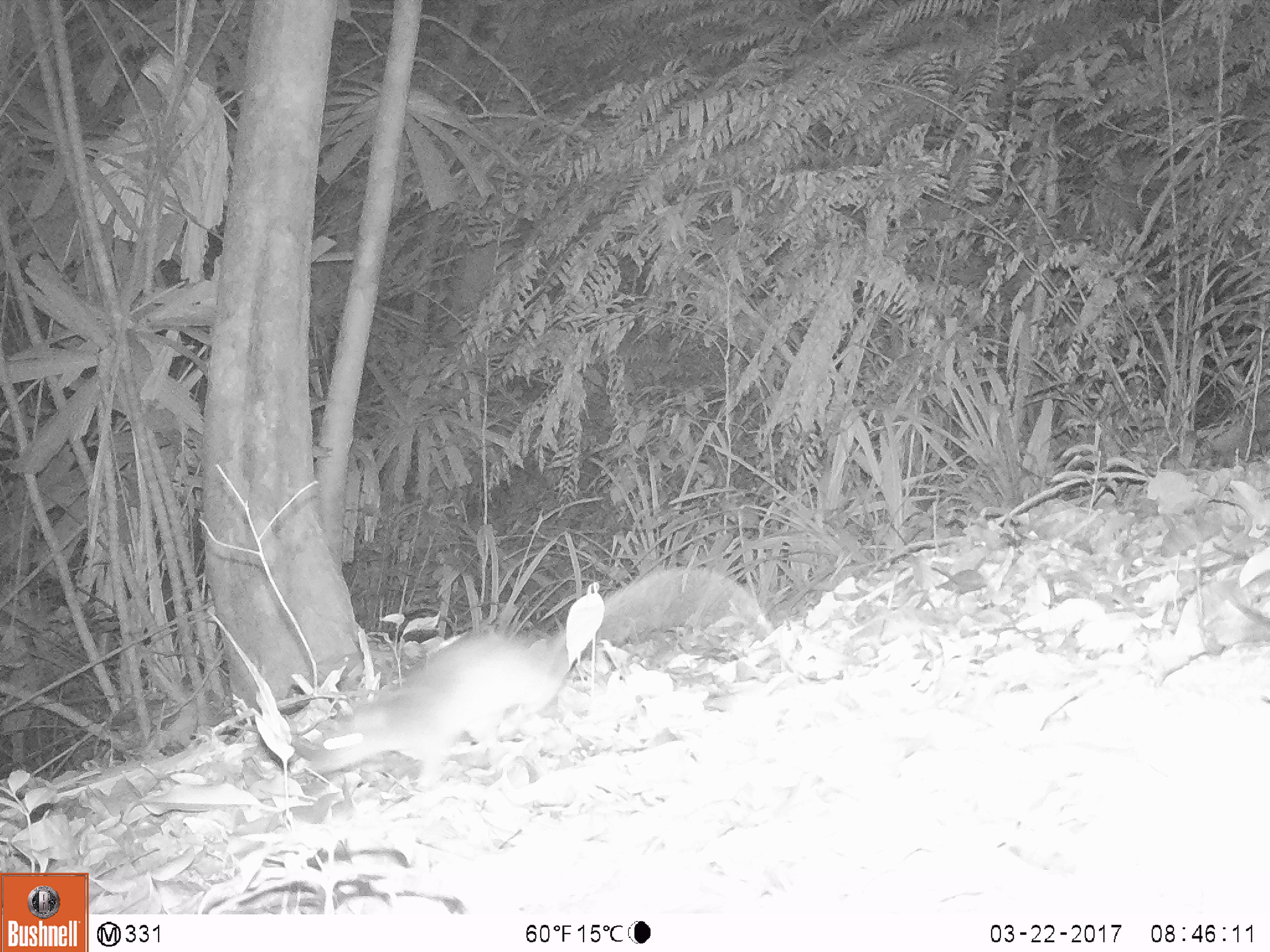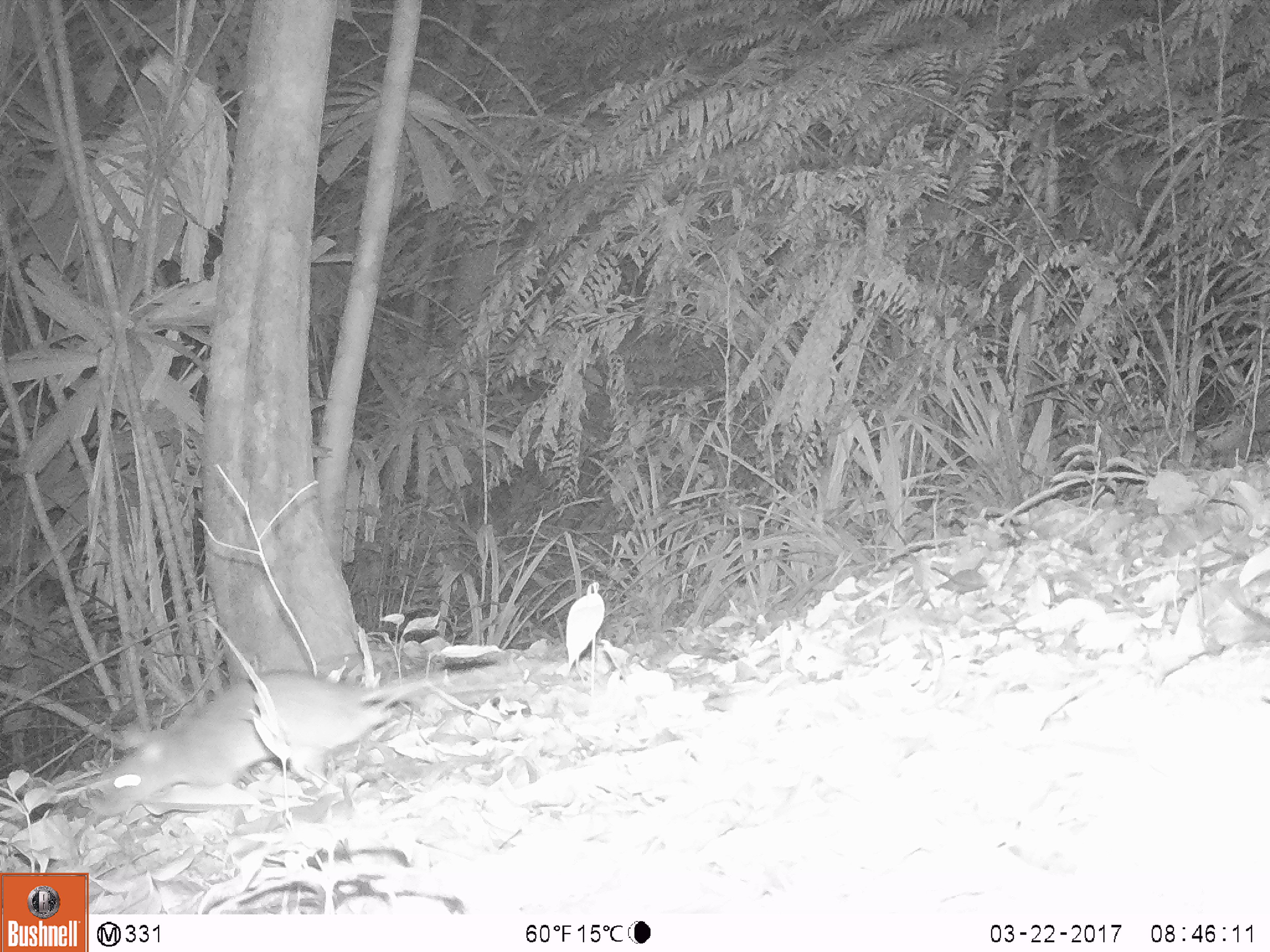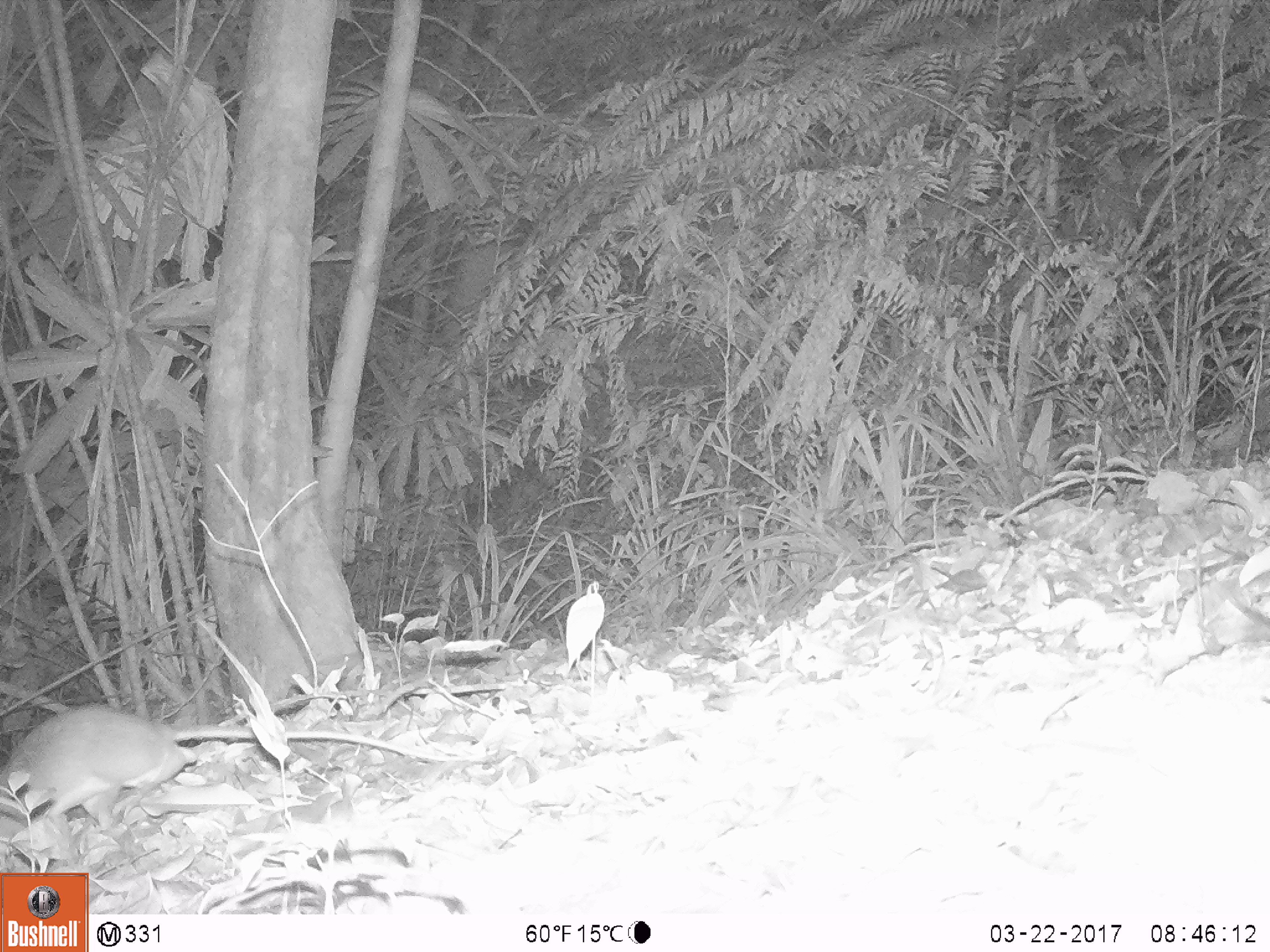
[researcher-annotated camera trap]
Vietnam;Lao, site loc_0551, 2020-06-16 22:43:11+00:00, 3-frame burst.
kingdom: Animalia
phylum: Chordata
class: Mammalia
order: Rodentia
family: Muridae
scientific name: Muridae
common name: old-world mice and rats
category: unidentified murid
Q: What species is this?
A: Unidentified murid (old-world mice and rats) (Muridae).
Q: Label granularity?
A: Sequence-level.